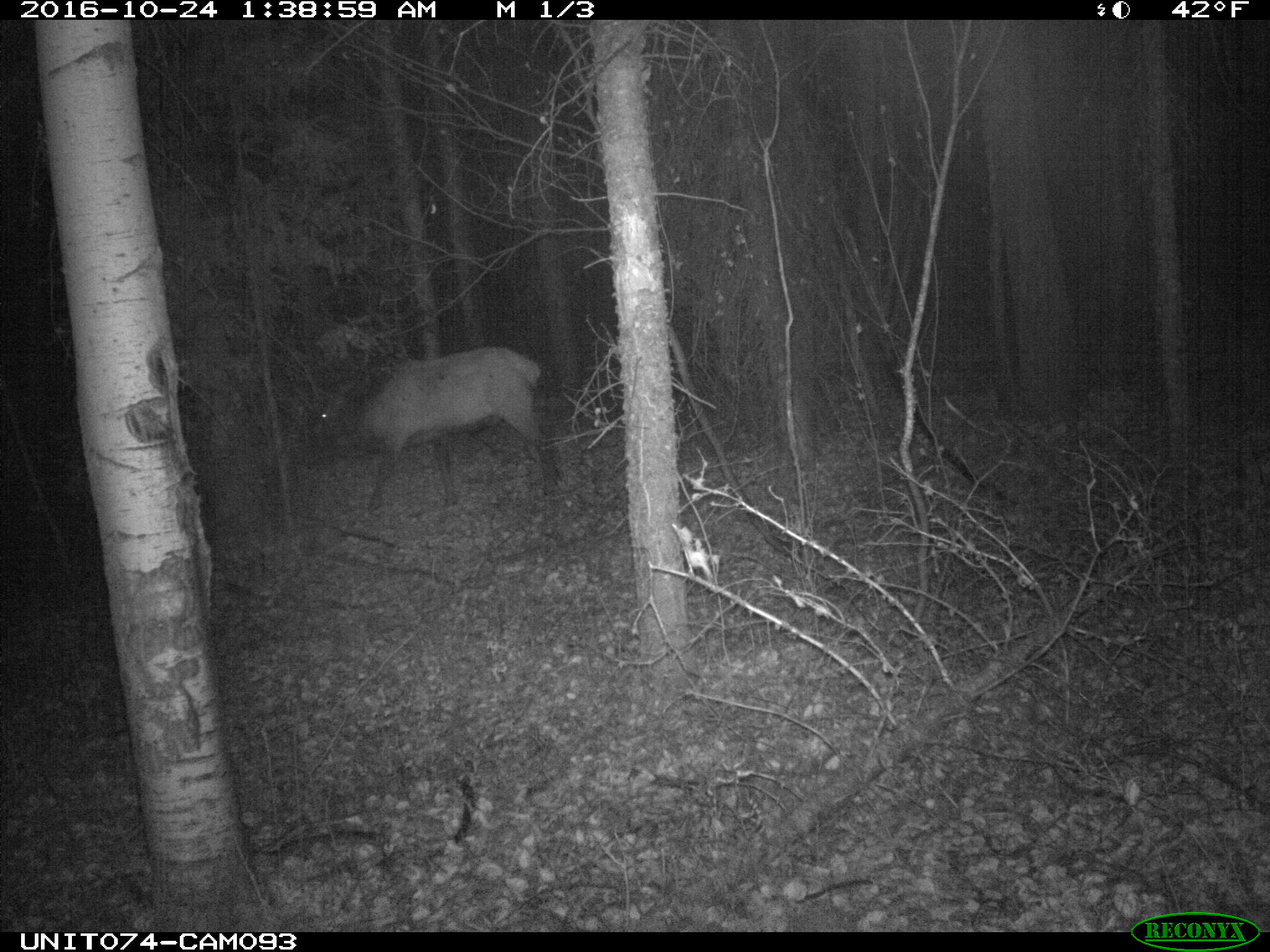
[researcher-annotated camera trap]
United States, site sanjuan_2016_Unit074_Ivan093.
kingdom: Animalia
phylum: Chordata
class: Mammalia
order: Artiodactyla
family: Cervidae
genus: Cervus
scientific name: Cervus elaphus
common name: red deer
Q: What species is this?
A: Cervus elaphus (red deer).